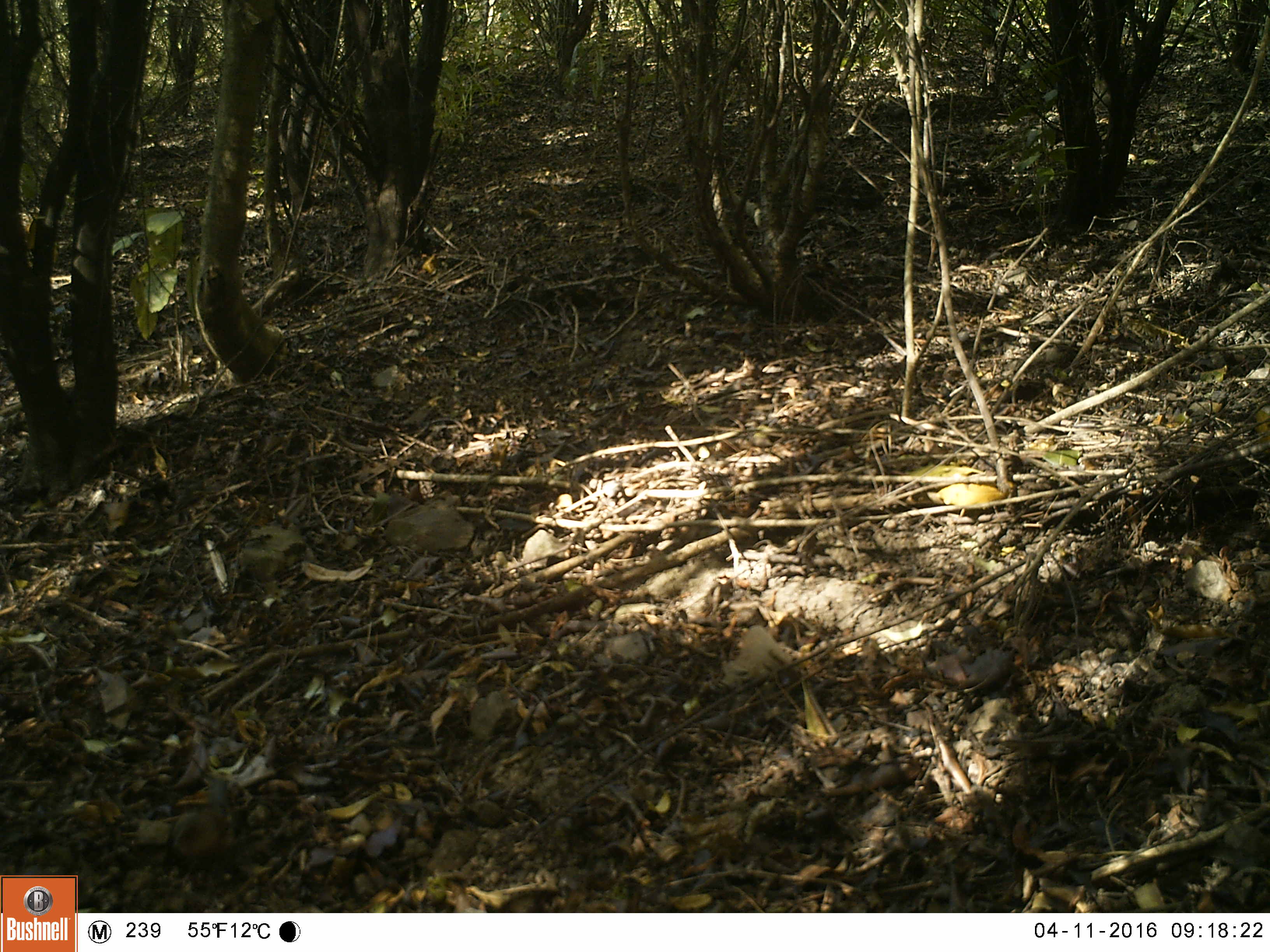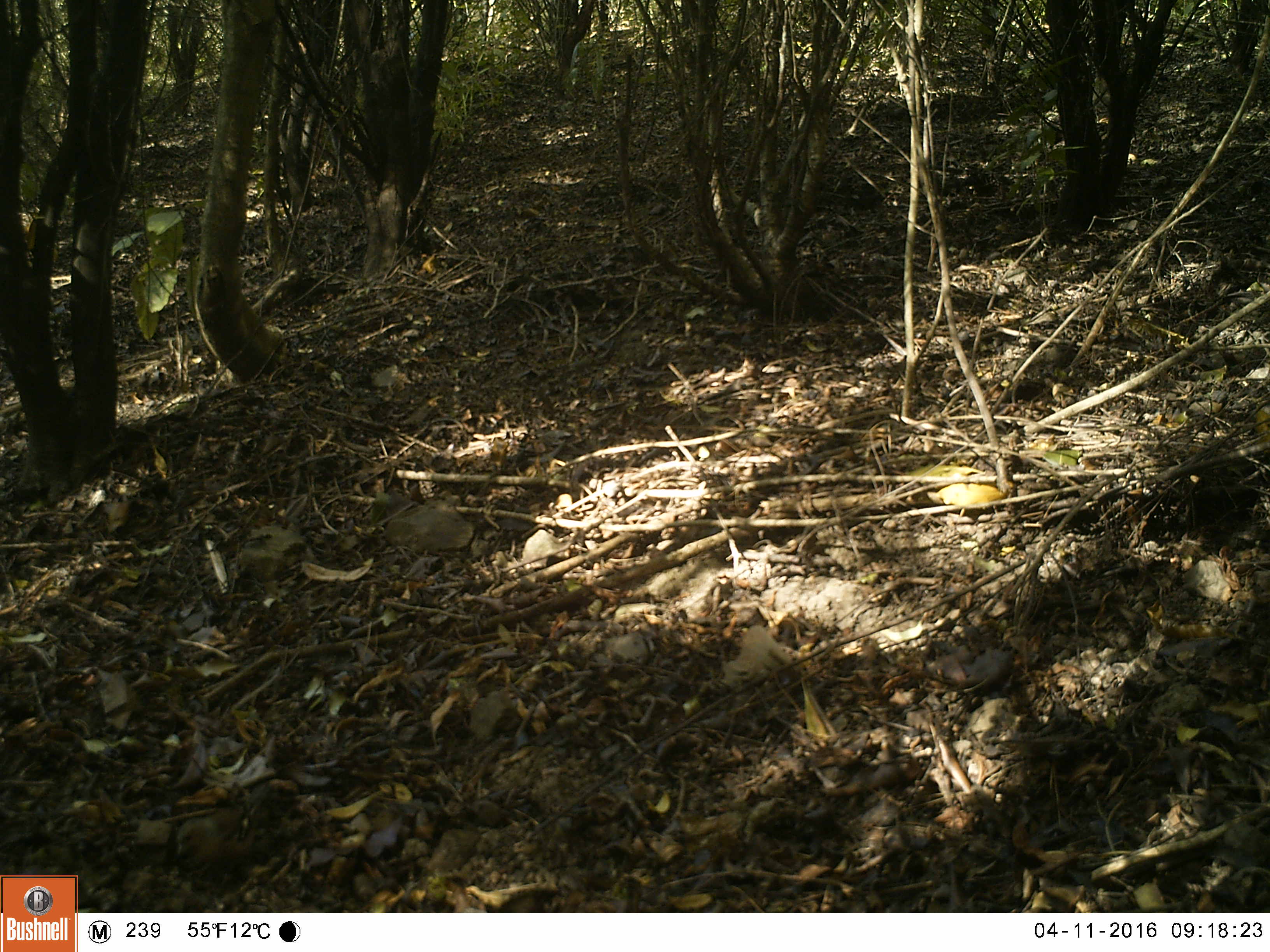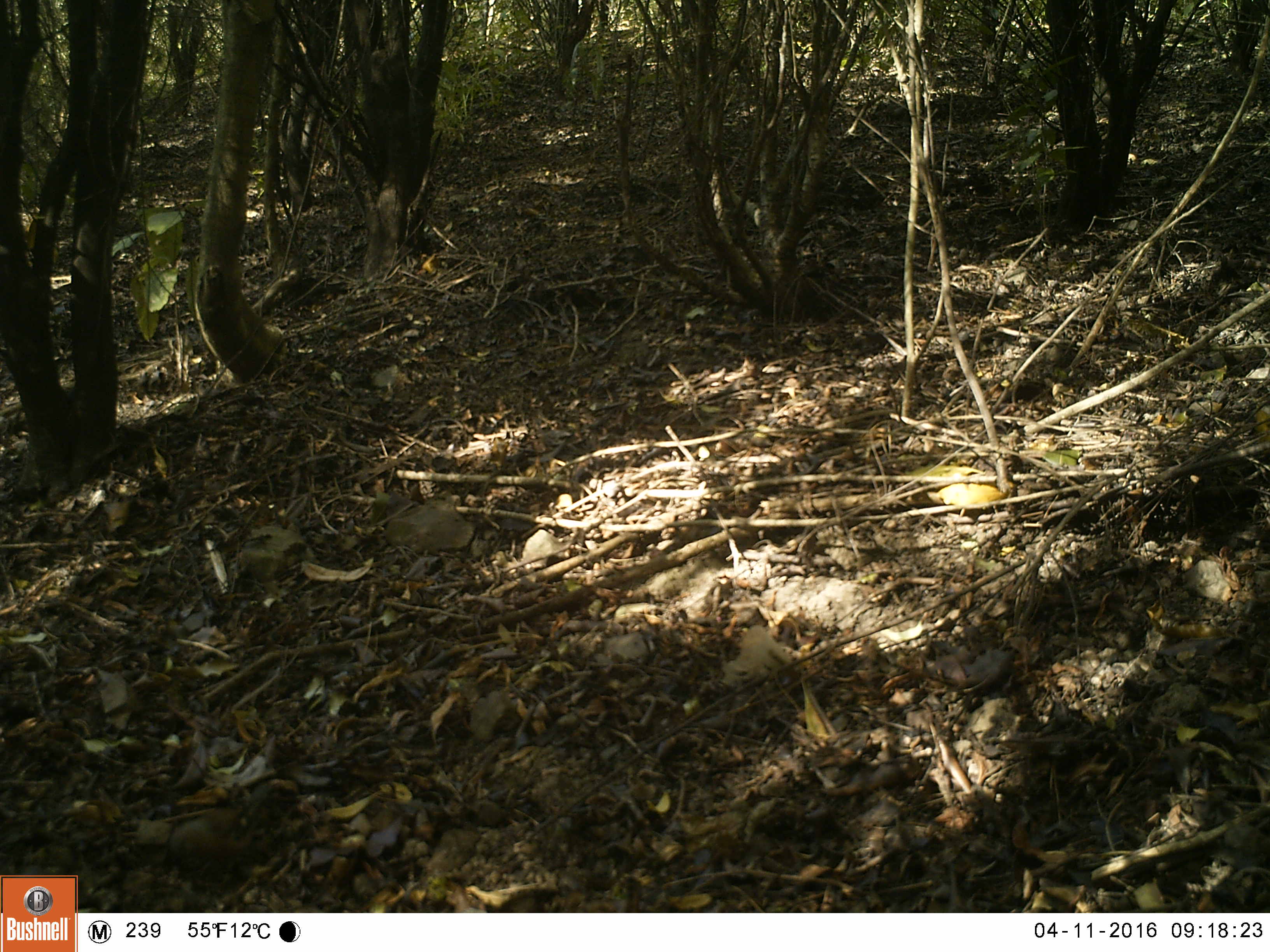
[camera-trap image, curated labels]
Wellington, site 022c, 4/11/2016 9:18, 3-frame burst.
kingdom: Animalia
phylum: Chordata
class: Aves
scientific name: Aves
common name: bird